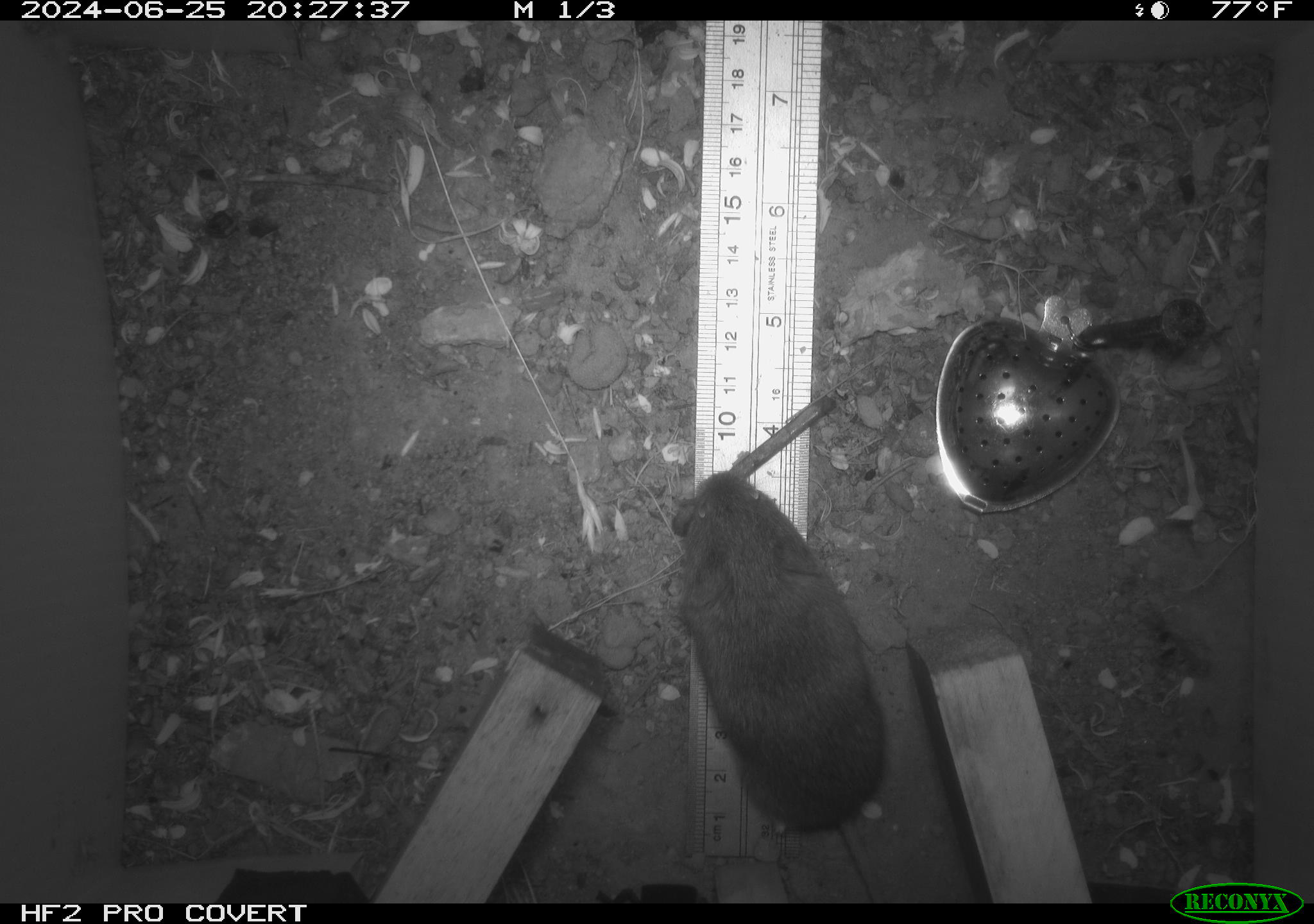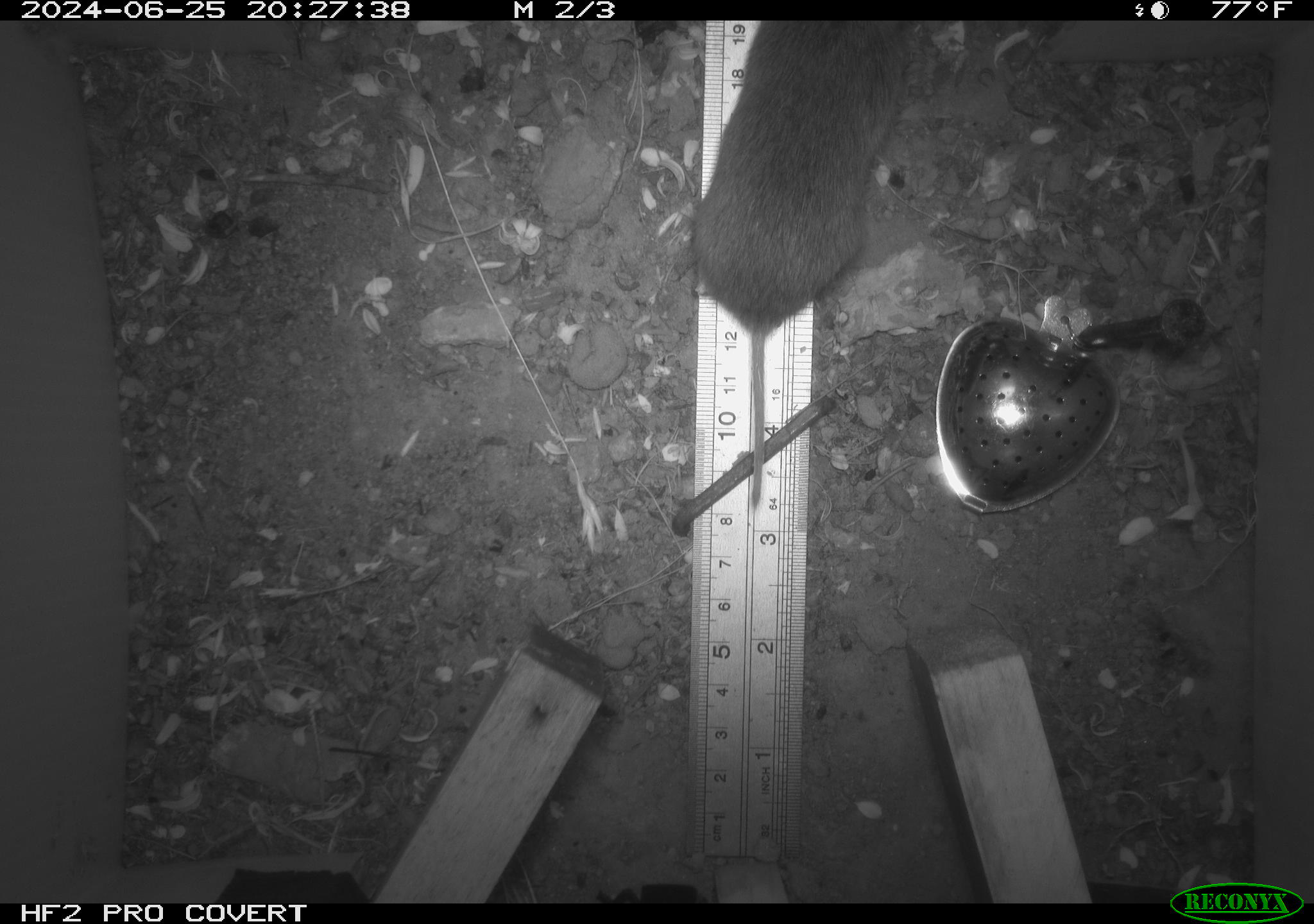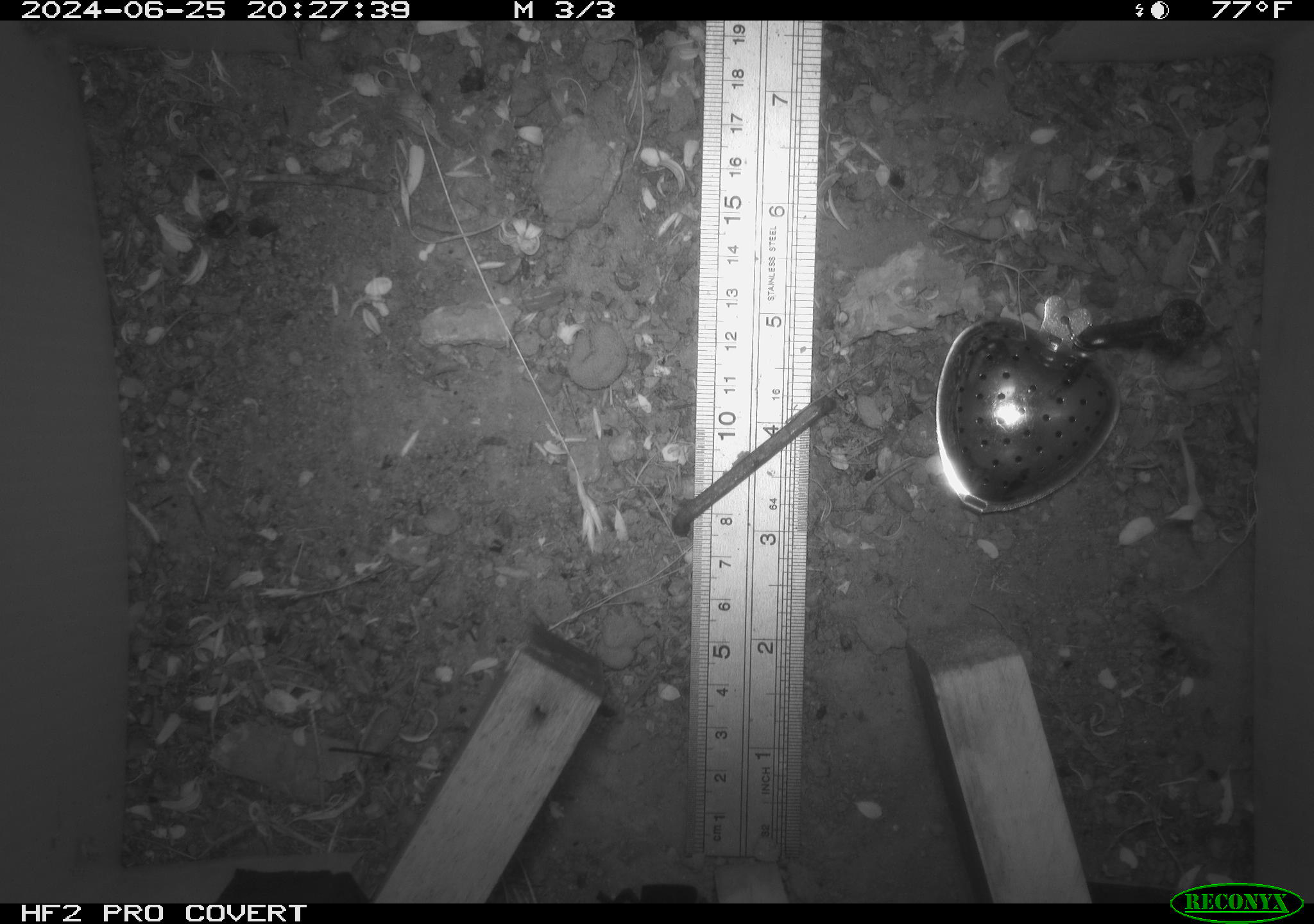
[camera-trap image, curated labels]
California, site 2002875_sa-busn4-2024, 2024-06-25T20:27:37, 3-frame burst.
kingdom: Animalia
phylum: Chordata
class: Mammalia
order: Rodentia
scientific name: Rodentia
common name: rodent